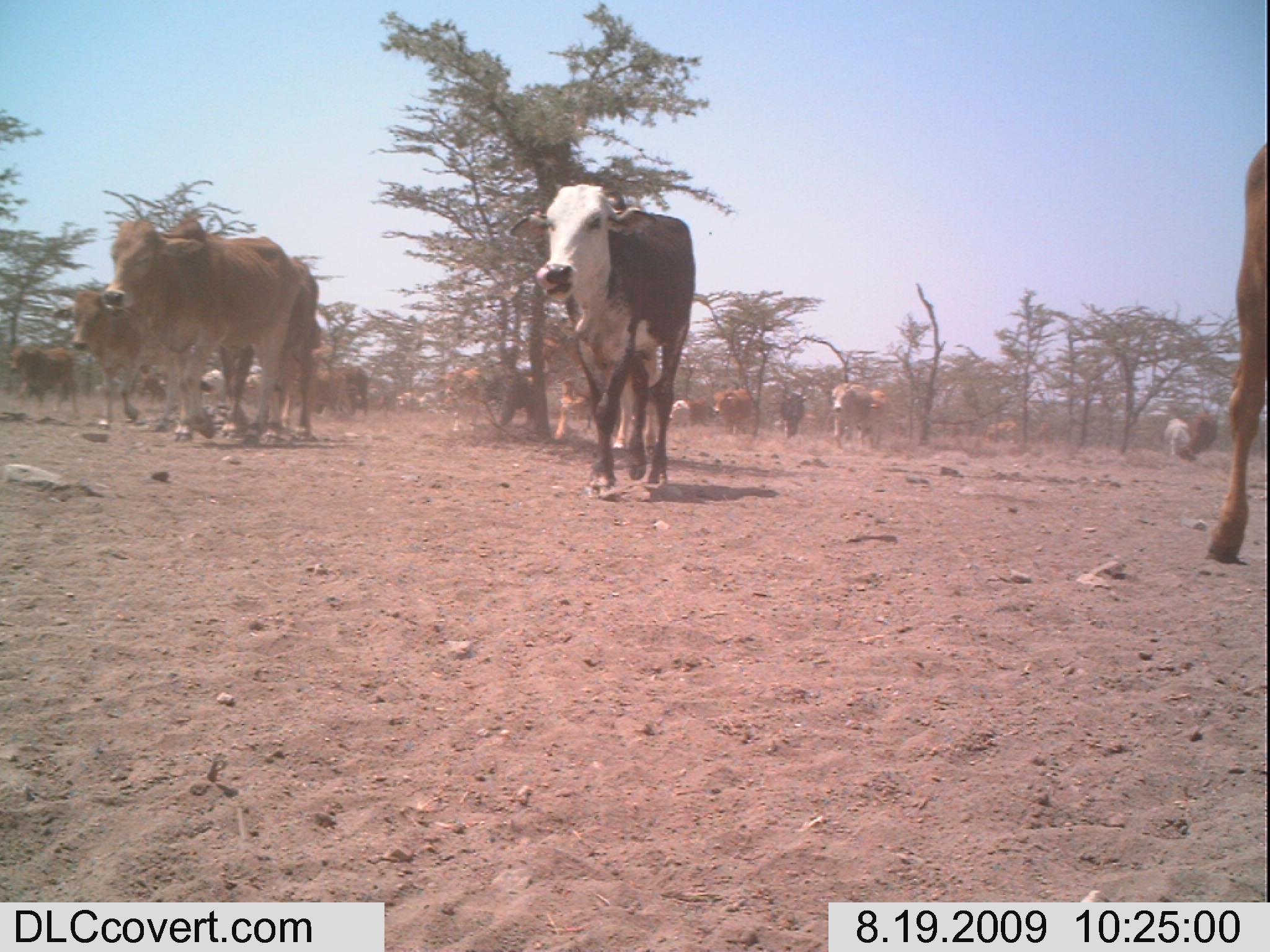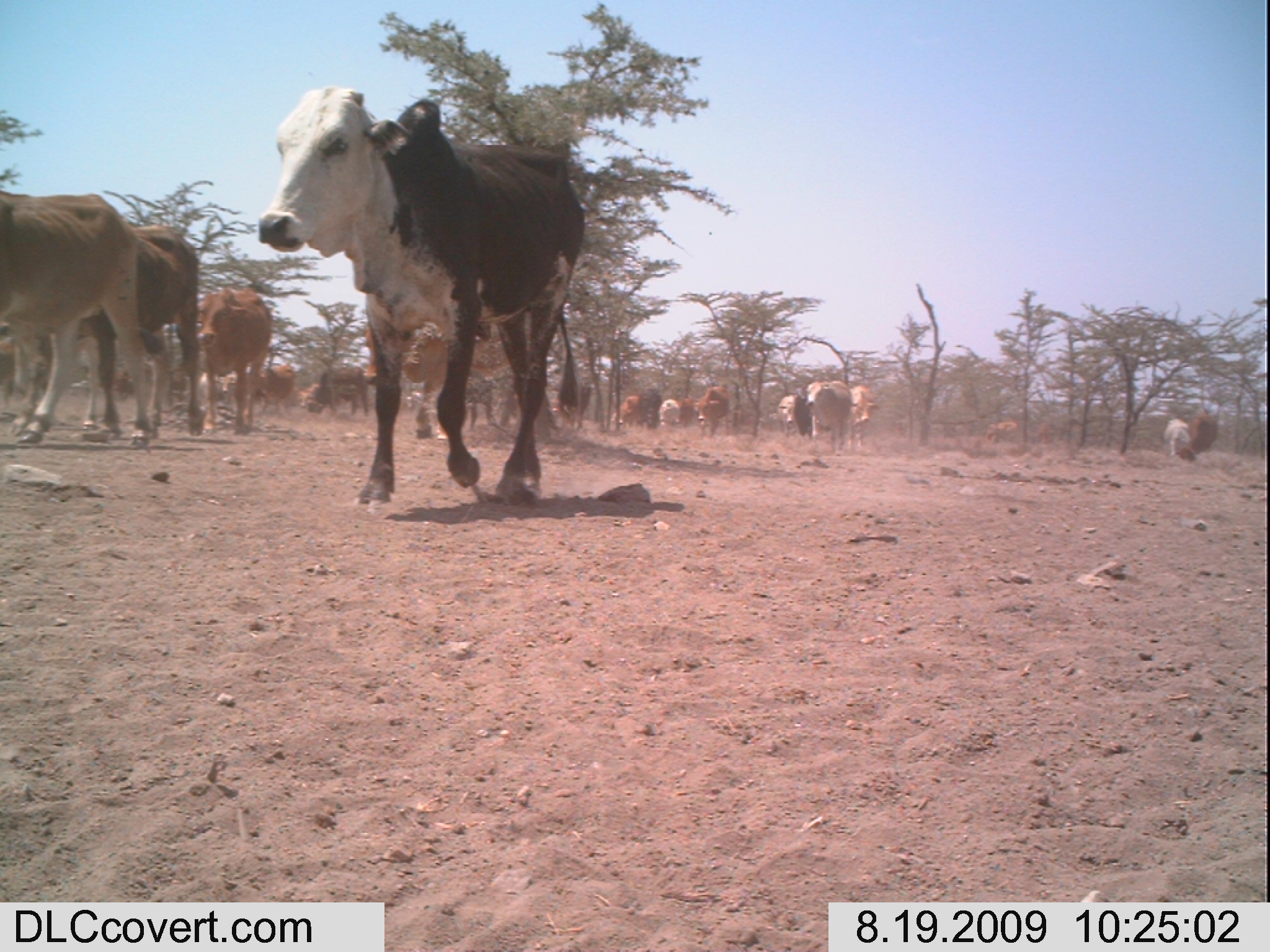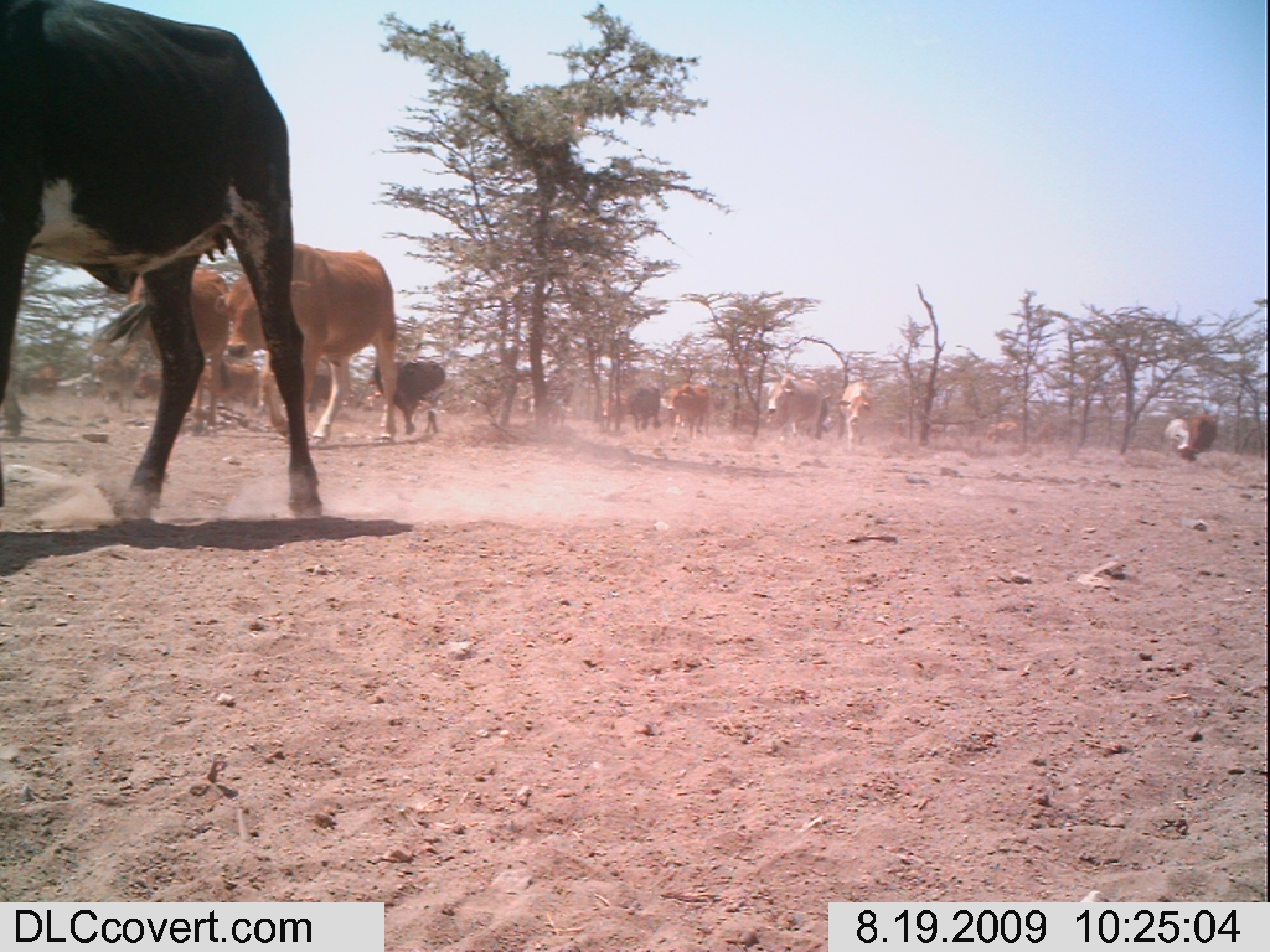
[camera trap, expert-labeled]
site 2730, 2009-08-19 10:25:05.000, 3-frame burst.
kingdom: Animalia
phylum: Chordata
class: Mammalia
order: Artiodactyla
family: Bovidae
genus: Bos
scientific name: Bos taurus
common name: domestic cattle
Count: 22.